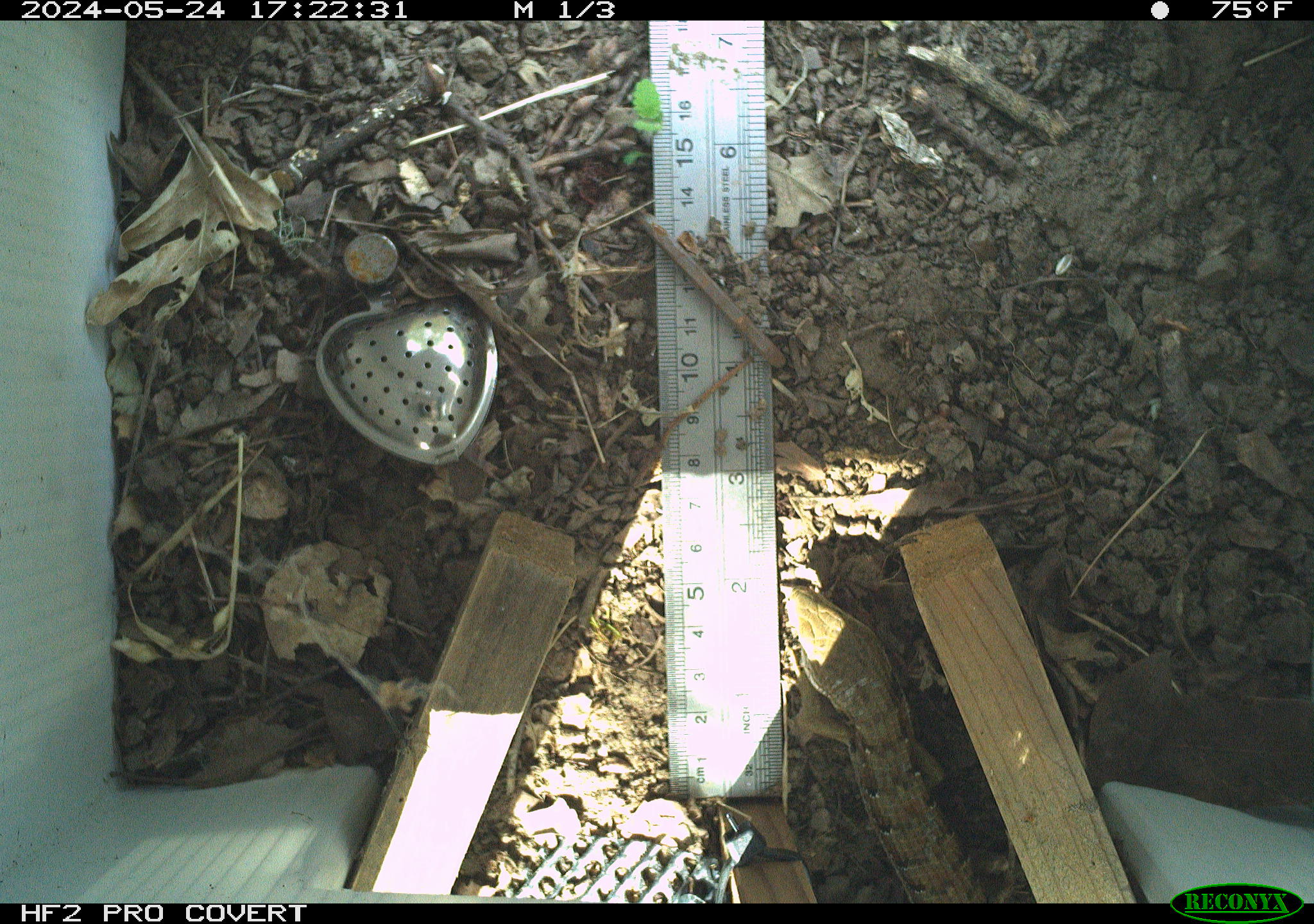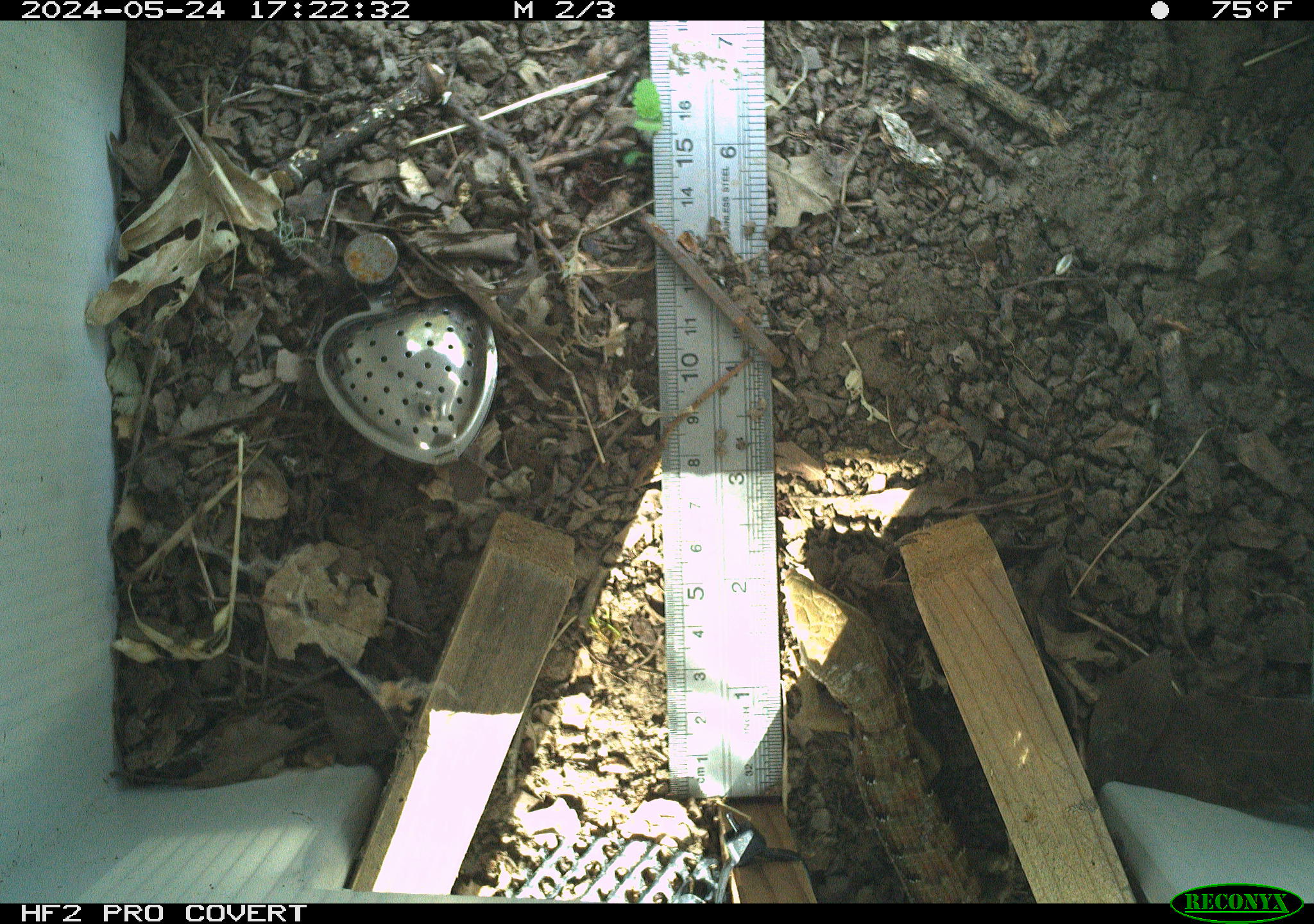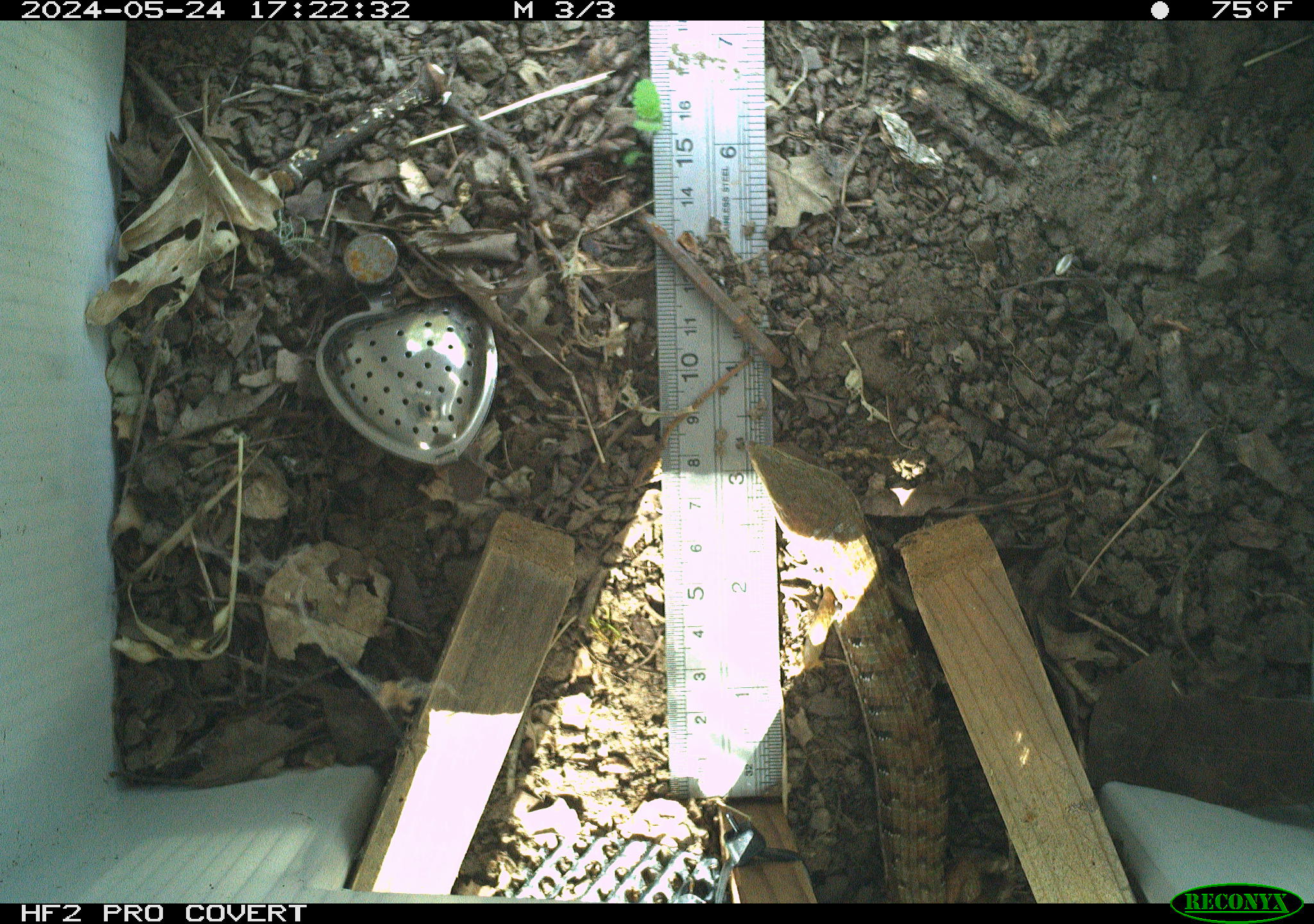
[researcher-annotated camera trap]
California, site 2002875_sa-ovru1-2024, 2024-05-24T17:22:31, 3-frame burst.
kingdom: Animalia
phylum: Chordata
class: Reptilia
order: Squamata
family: Anguidae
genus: Elgaria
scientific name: Elgaria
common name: alligator lizards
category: elgaria species